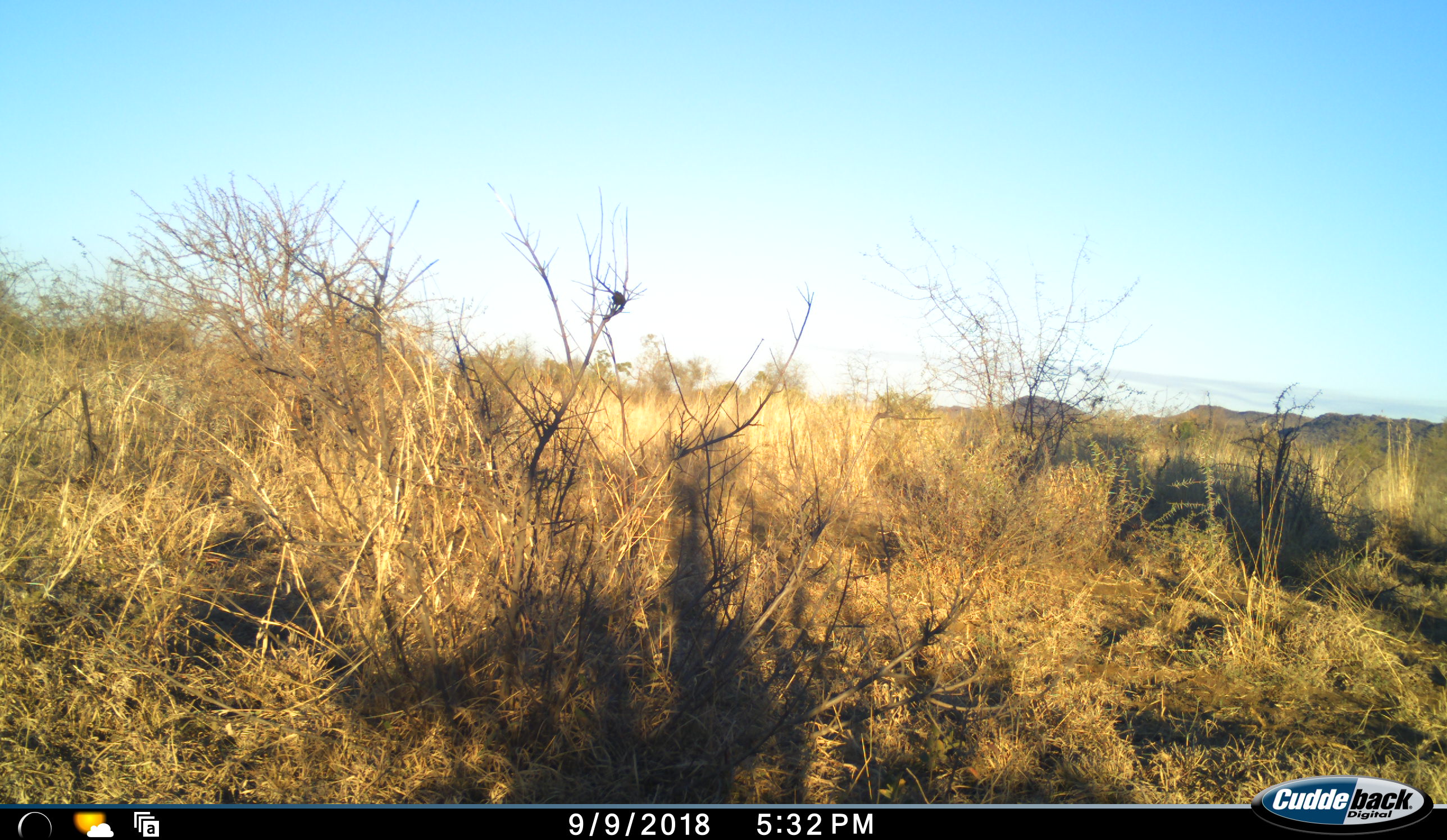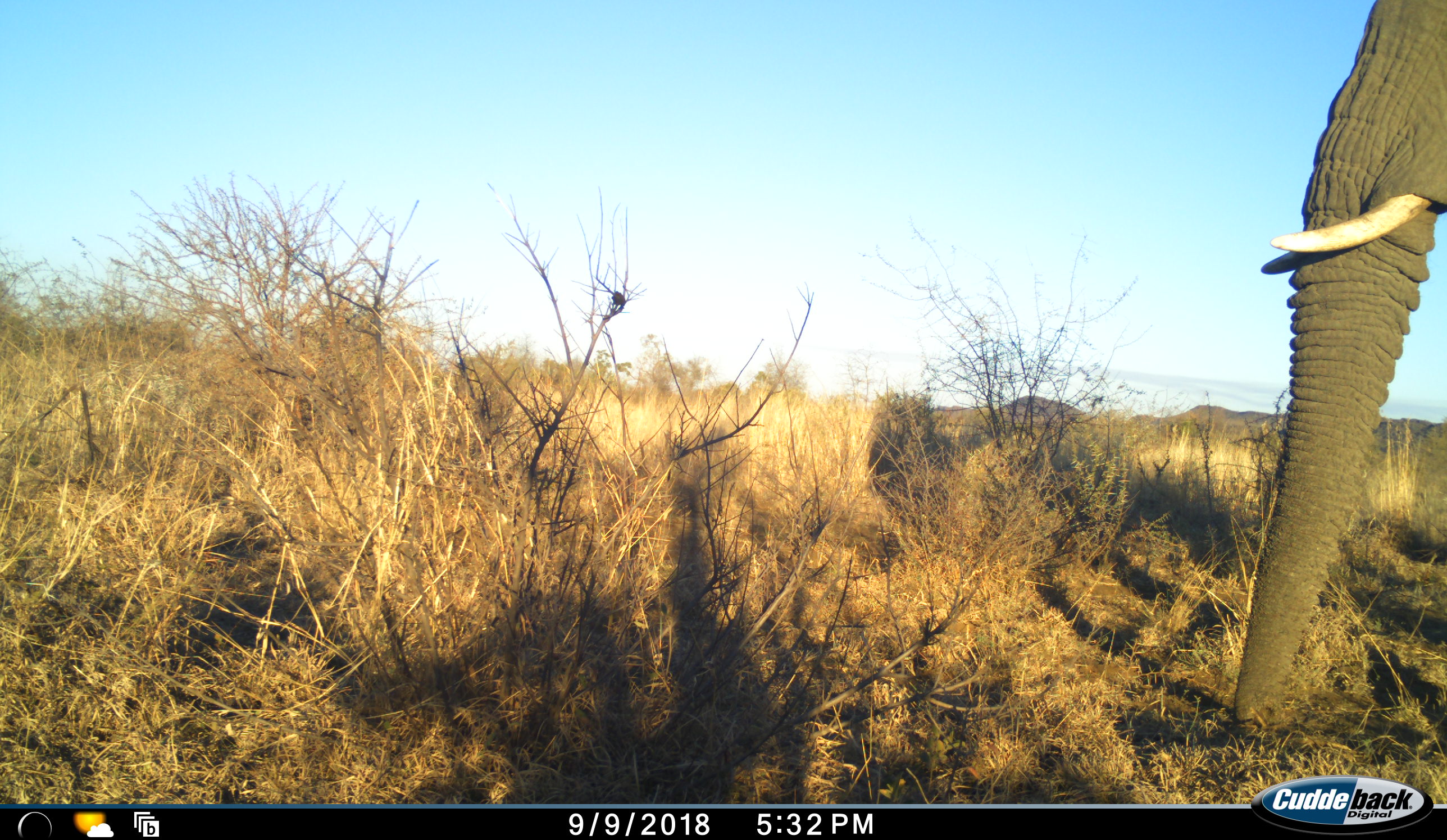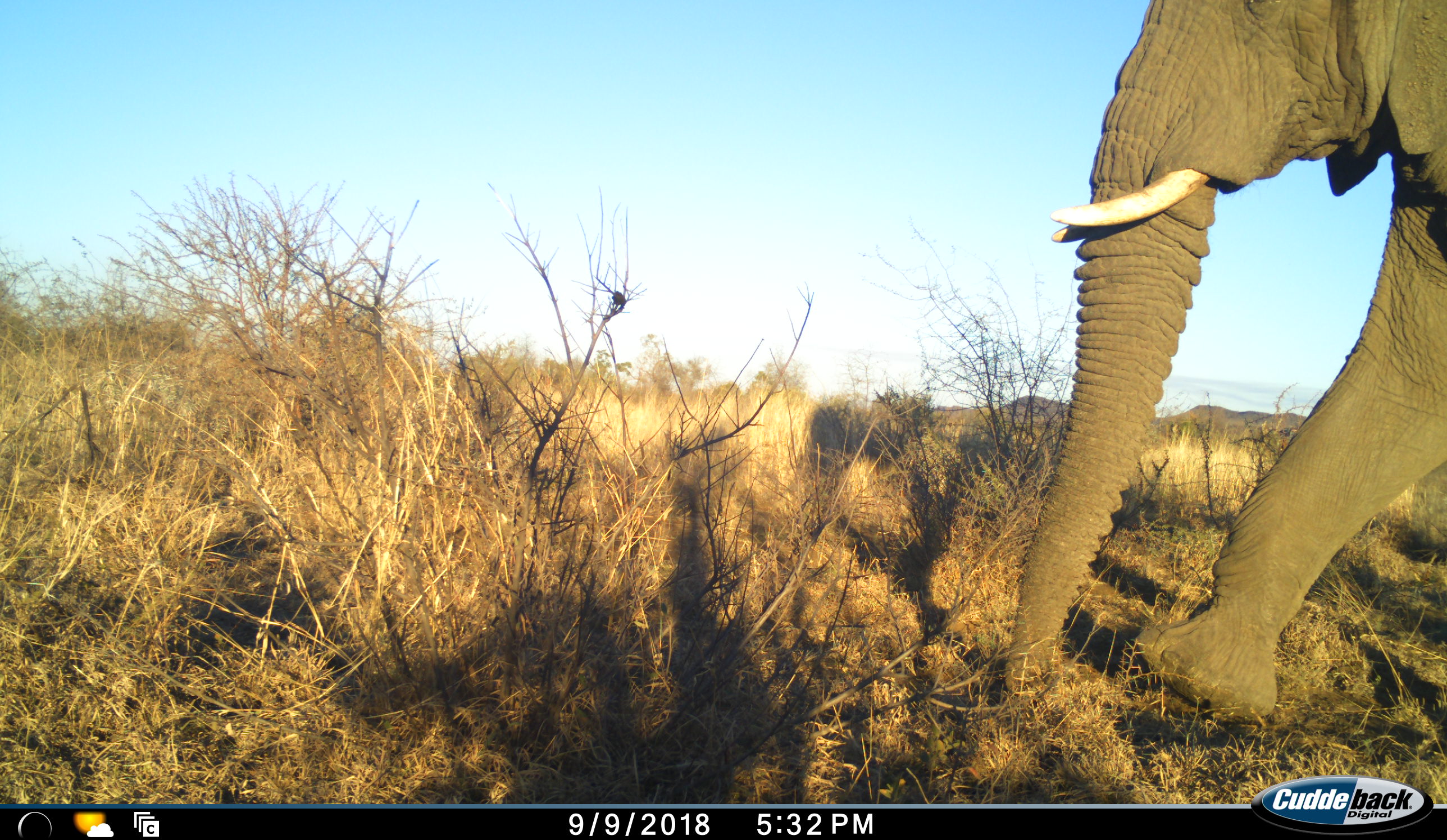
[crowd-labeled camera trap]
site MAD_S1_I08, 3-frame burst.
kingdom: Animalia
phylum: Chordata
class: Mammalia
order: Proboscidea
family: Elephantidae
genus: Loxodonta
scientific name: Loxodonta africana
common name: african bush elephant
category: elephant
Elephant (african bush elephant) (Loxodonta africana), count 1. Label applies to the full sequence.